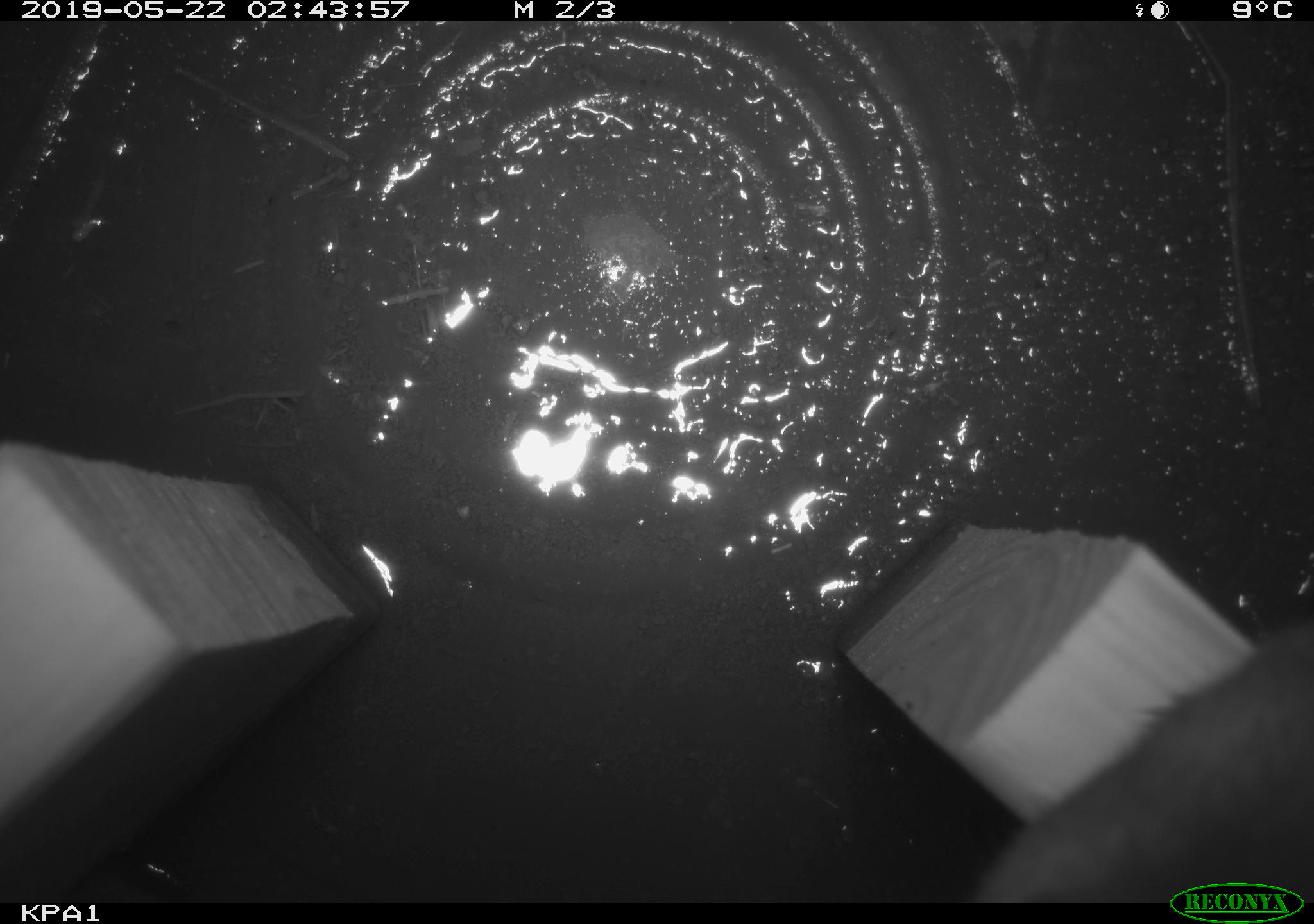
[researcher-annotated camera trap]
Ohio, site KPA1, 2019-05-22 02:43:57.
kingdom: Animalia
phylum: Chordata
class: Mammalia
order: Rodentia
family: Cricetidae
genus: Peromyscus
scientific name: Peromyscus leucopus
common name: white-footed mouse